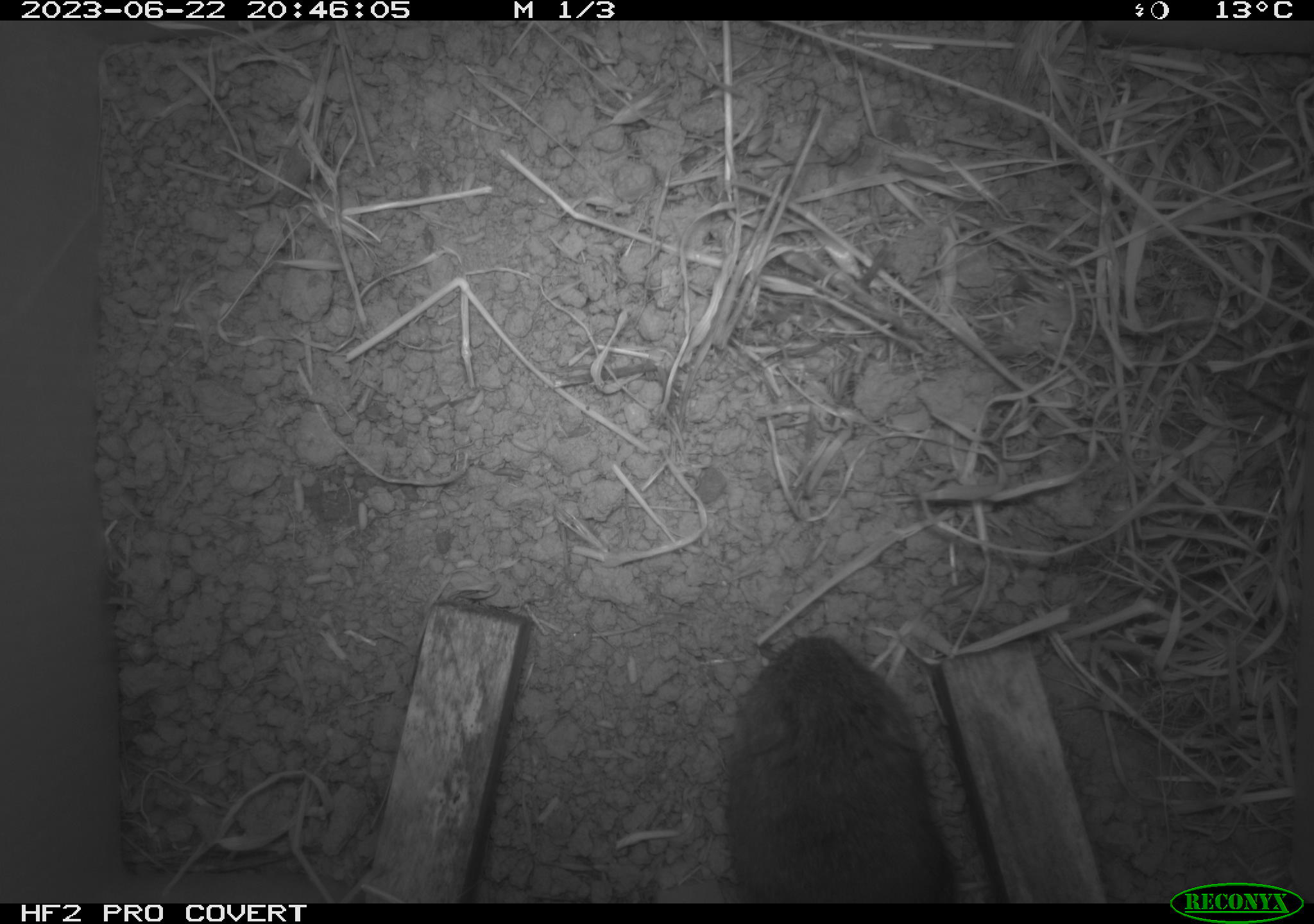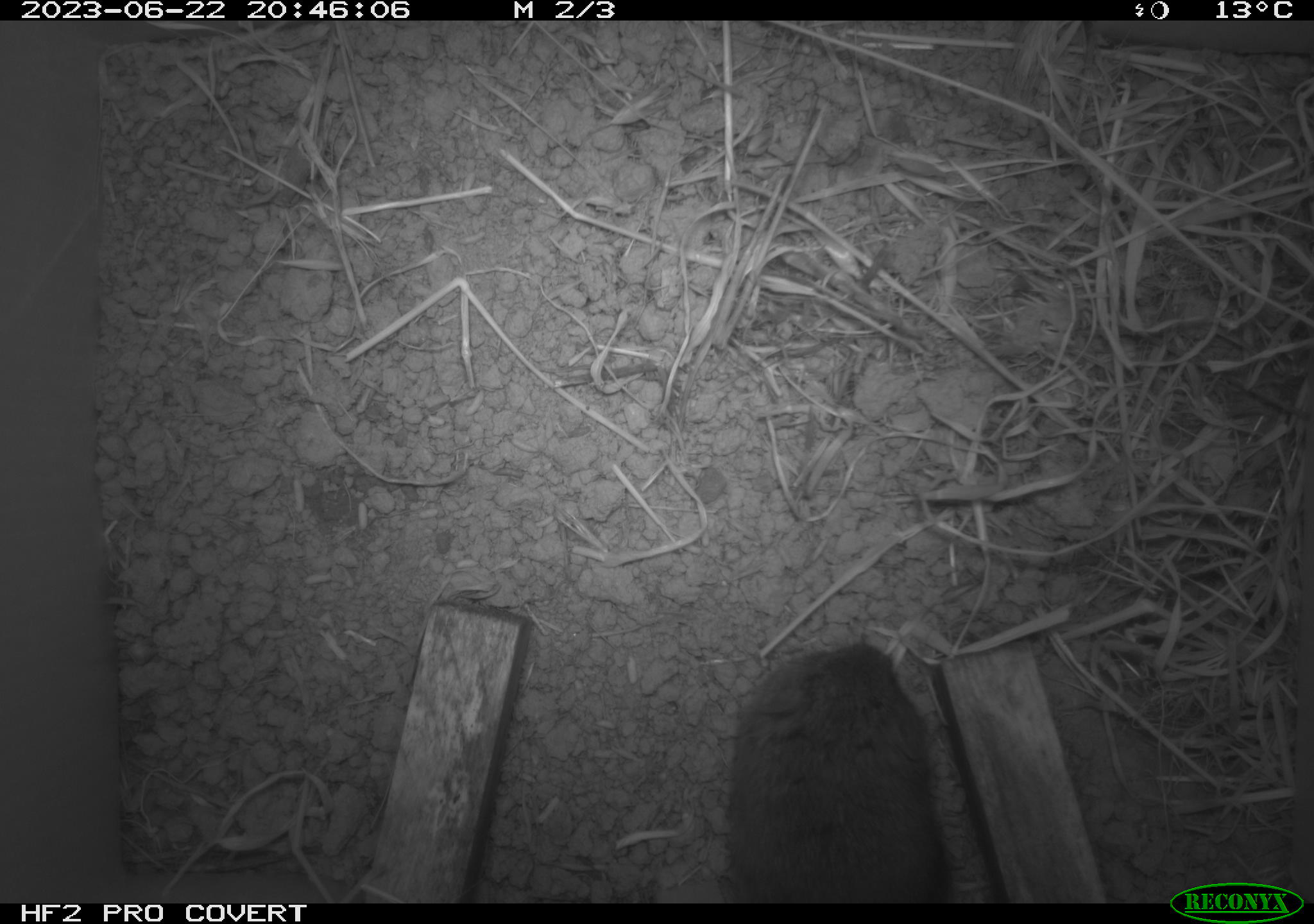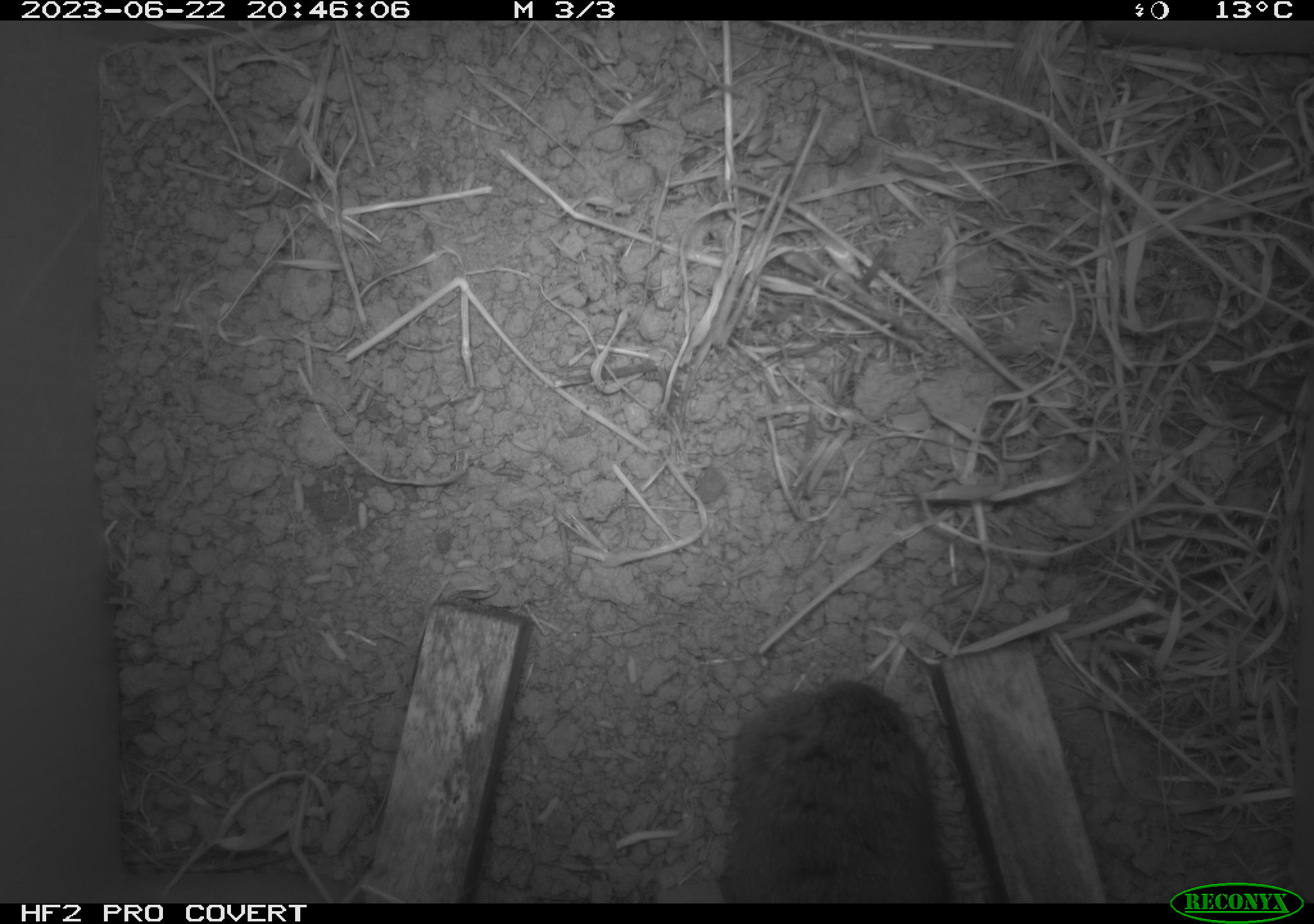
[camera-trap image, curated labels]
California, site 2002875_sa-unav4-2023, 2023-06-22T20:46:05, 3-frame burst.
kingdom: Animalia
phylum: Chordata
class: Mammalia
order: Rodentia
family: Cricetidae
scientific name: Arvicolinae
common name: voles, lemmings, and muskrats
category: arvicolinae subfamily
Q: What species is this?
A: Arvicolinae subfamily (voles, lemmings, and muskrats) (Arvicolinae).